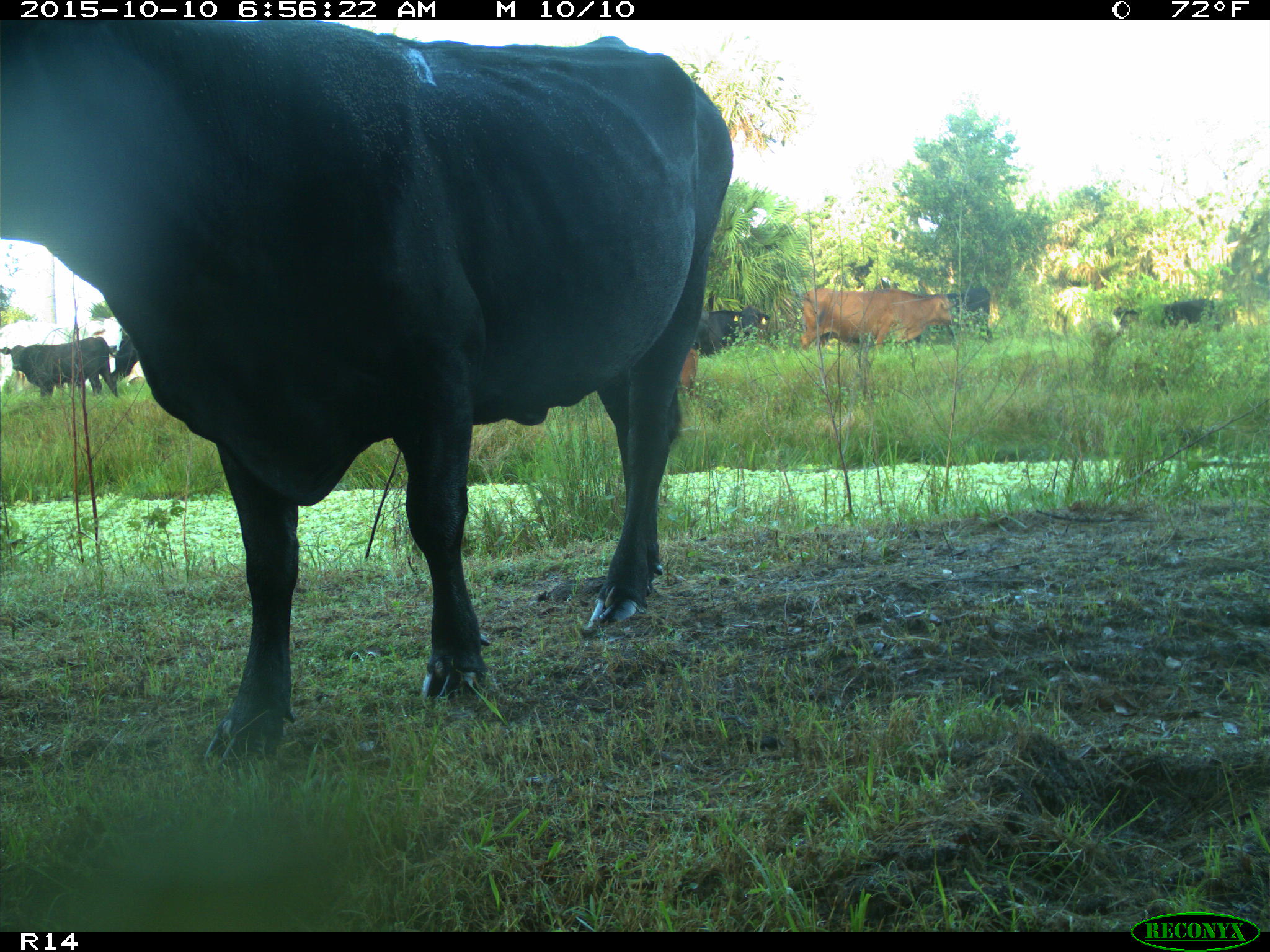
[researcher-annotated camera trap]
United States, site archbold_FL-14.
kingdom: Animalia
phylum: Chordata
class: Mammalia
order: Artiodactyla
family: Bovidae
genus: Bos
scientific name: Bos taurus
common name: domestic cow